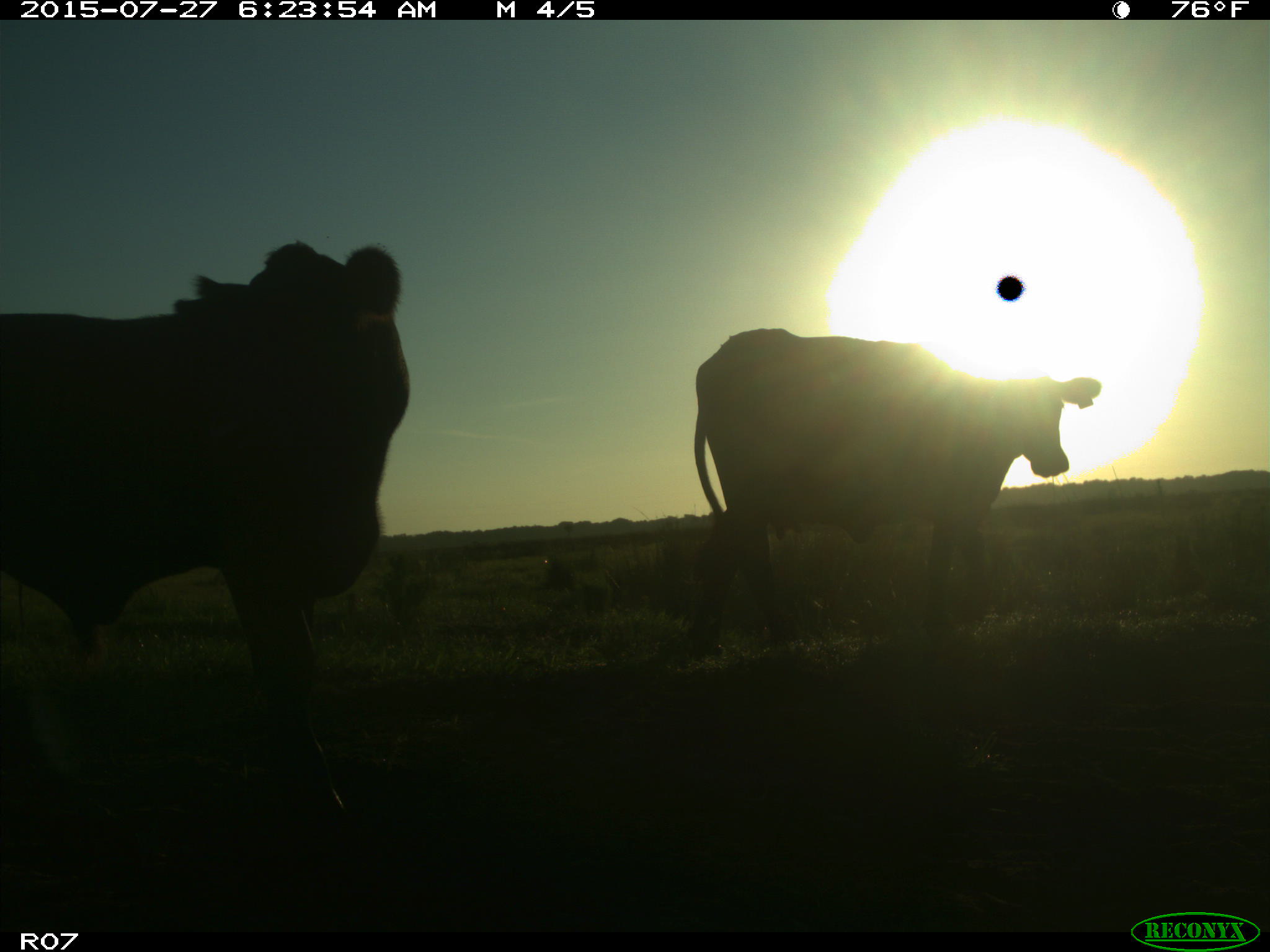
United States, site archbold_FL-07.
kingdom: Animalia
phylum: Chordata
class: Mammalia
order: Artiodactyla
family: Bovidae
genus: Bos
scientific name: Bos taurus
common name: domestic cow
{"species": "Bos taurus (domestic cow)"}